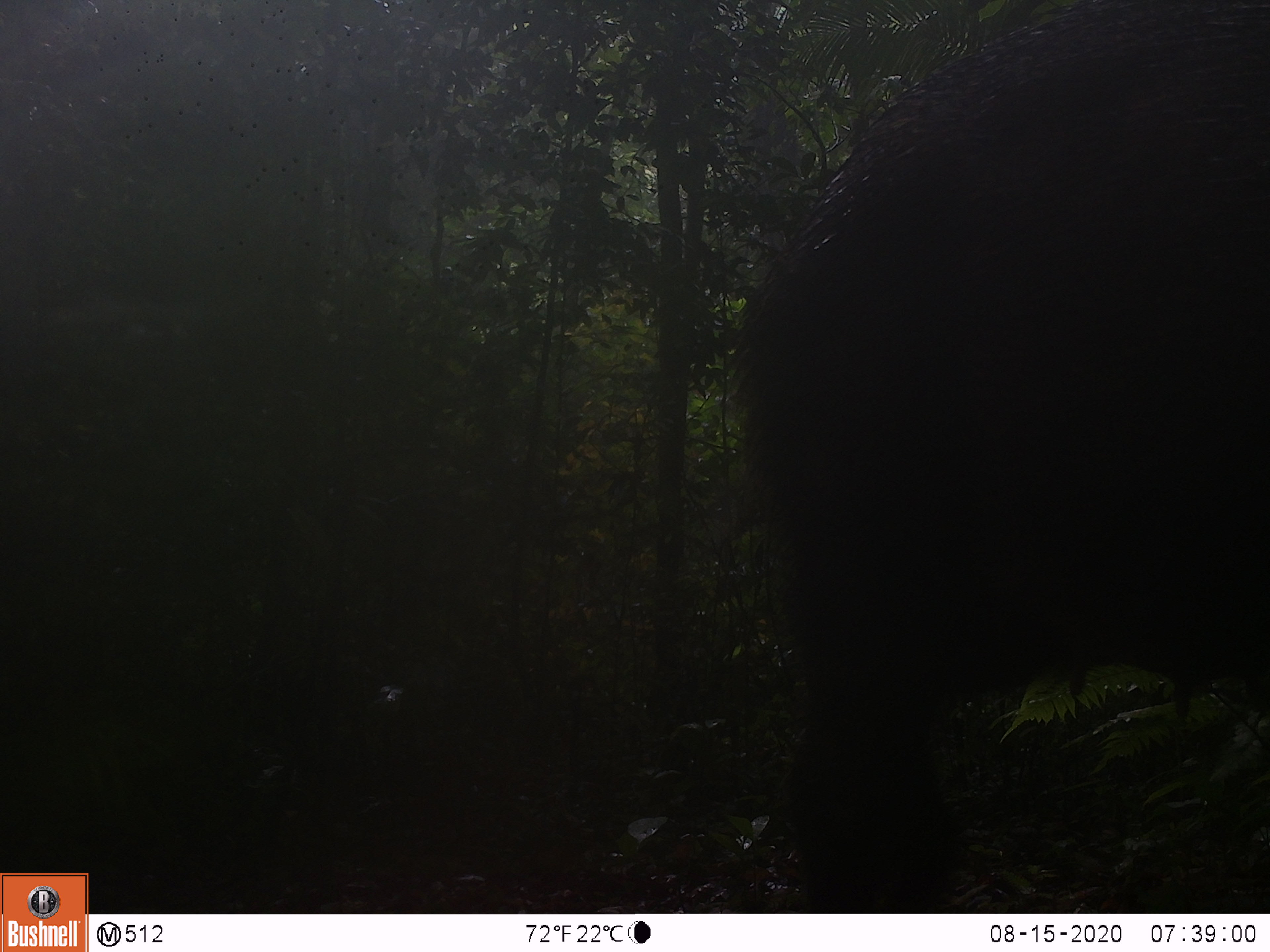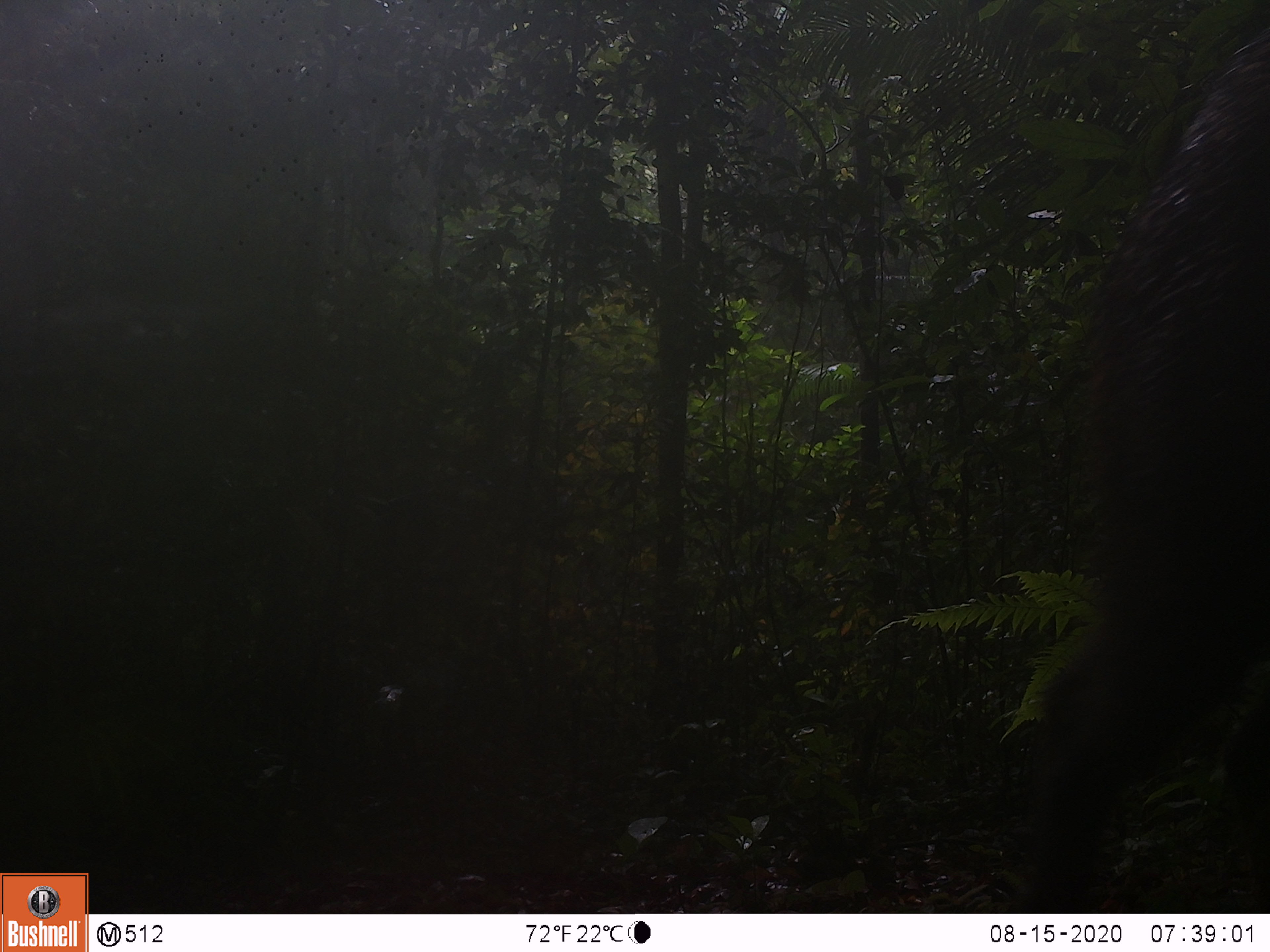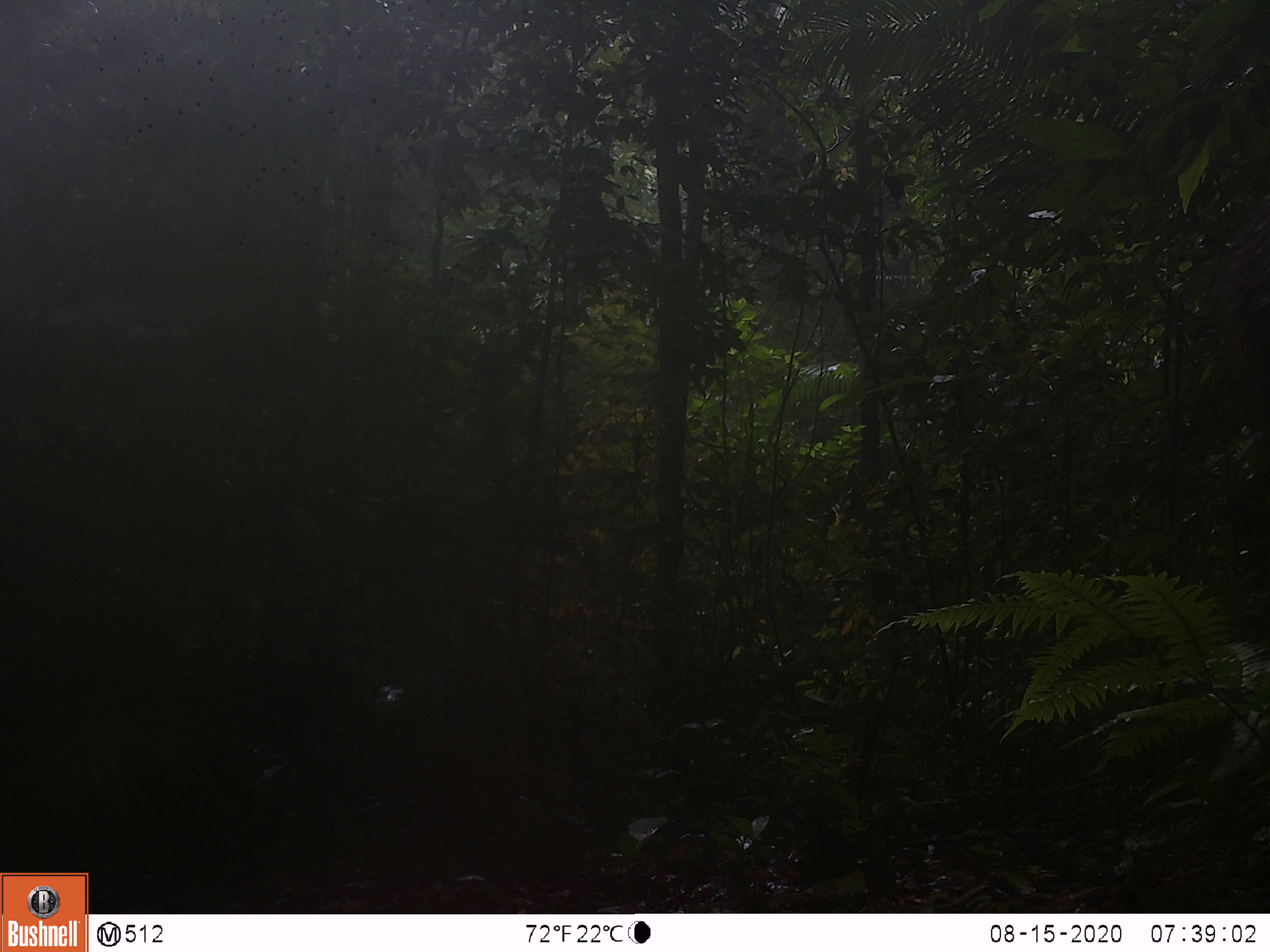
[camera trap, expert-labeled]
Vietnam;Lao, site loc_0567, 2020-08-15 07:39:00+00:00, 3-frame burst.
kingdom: Animalia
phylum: Chordata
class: Mammalia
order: Artiodactyla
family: Suidae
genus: Sus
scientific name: Sus scrofa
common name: eurasian wild pig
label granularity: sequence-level